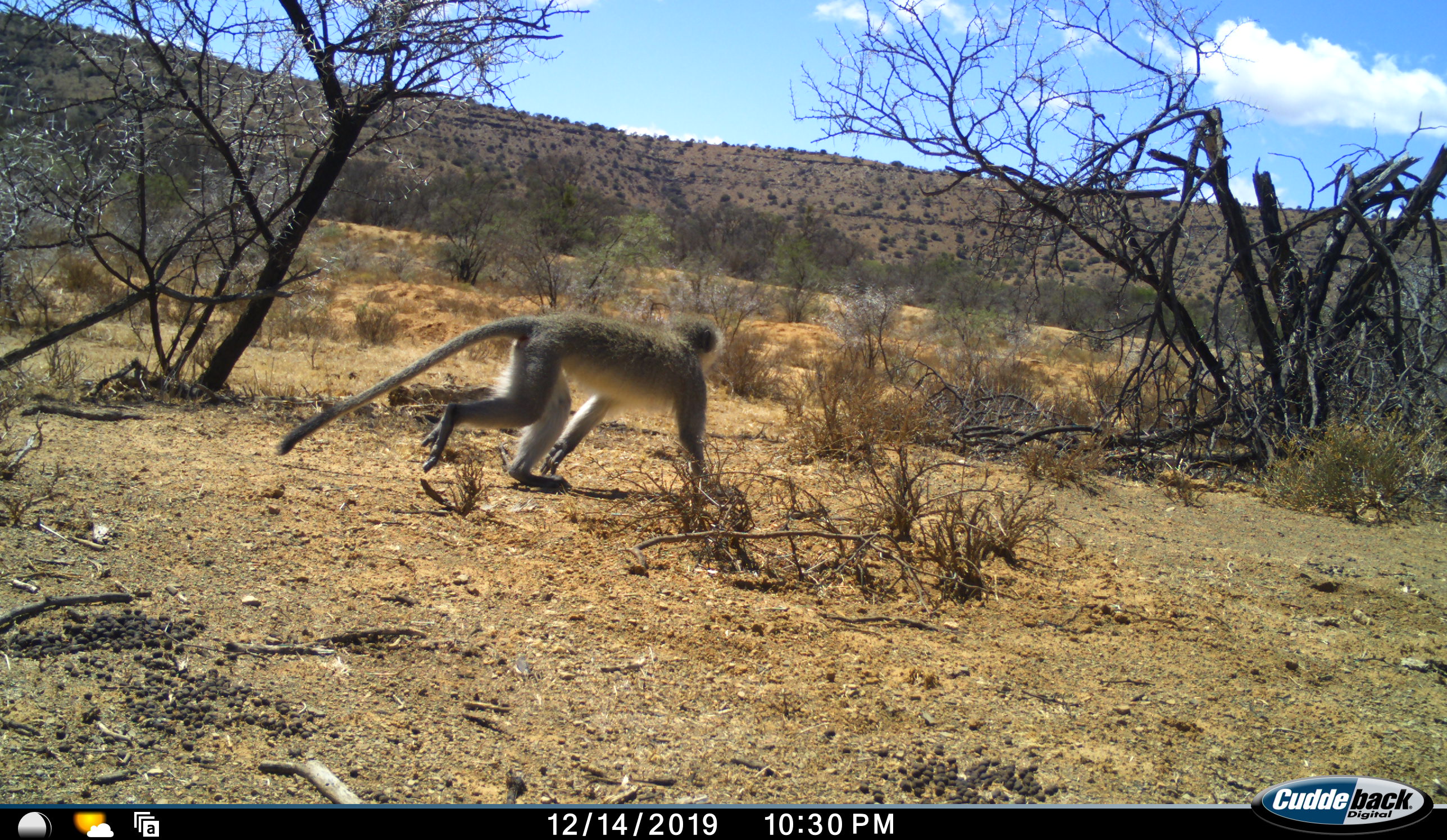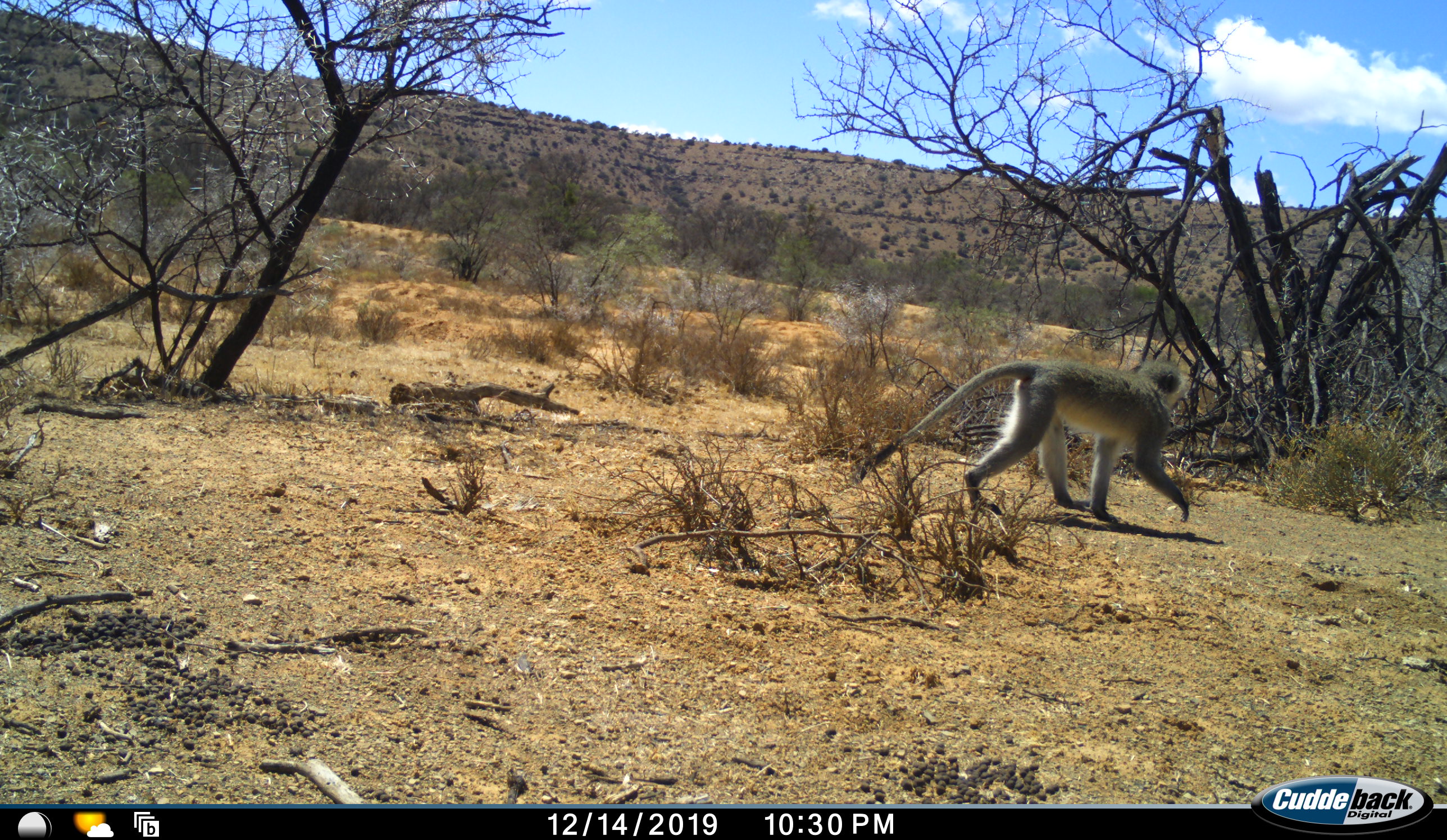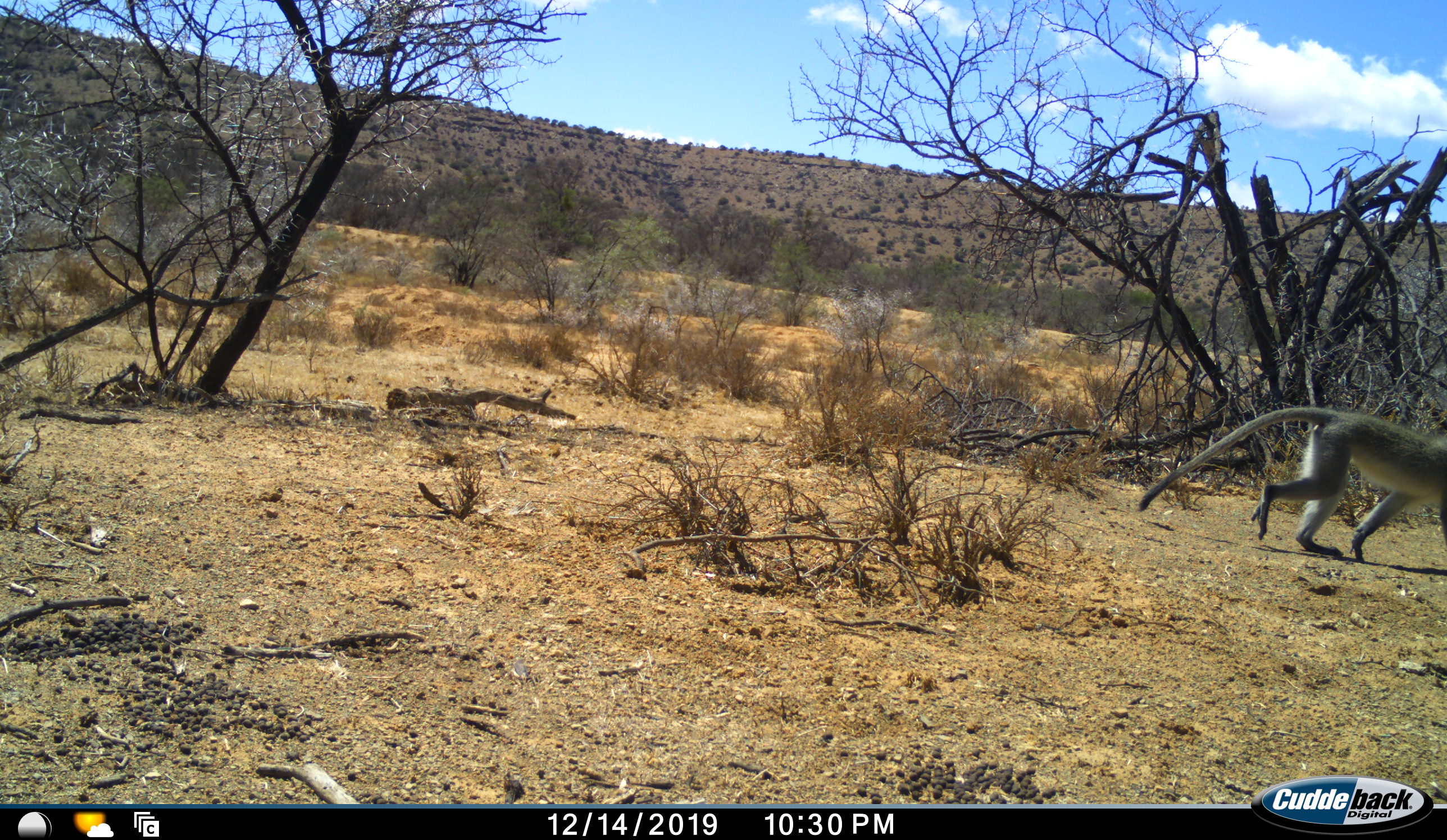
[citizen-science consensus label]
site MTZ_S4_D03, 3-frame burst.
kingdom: Animalia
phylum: Chordata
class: Mammalia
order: Primates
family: Cercopithecidae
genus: Chlorocebus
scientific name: Chlorocebus pygerythrus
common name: vervet monkey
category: monkeyvervet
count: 1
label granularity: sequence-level